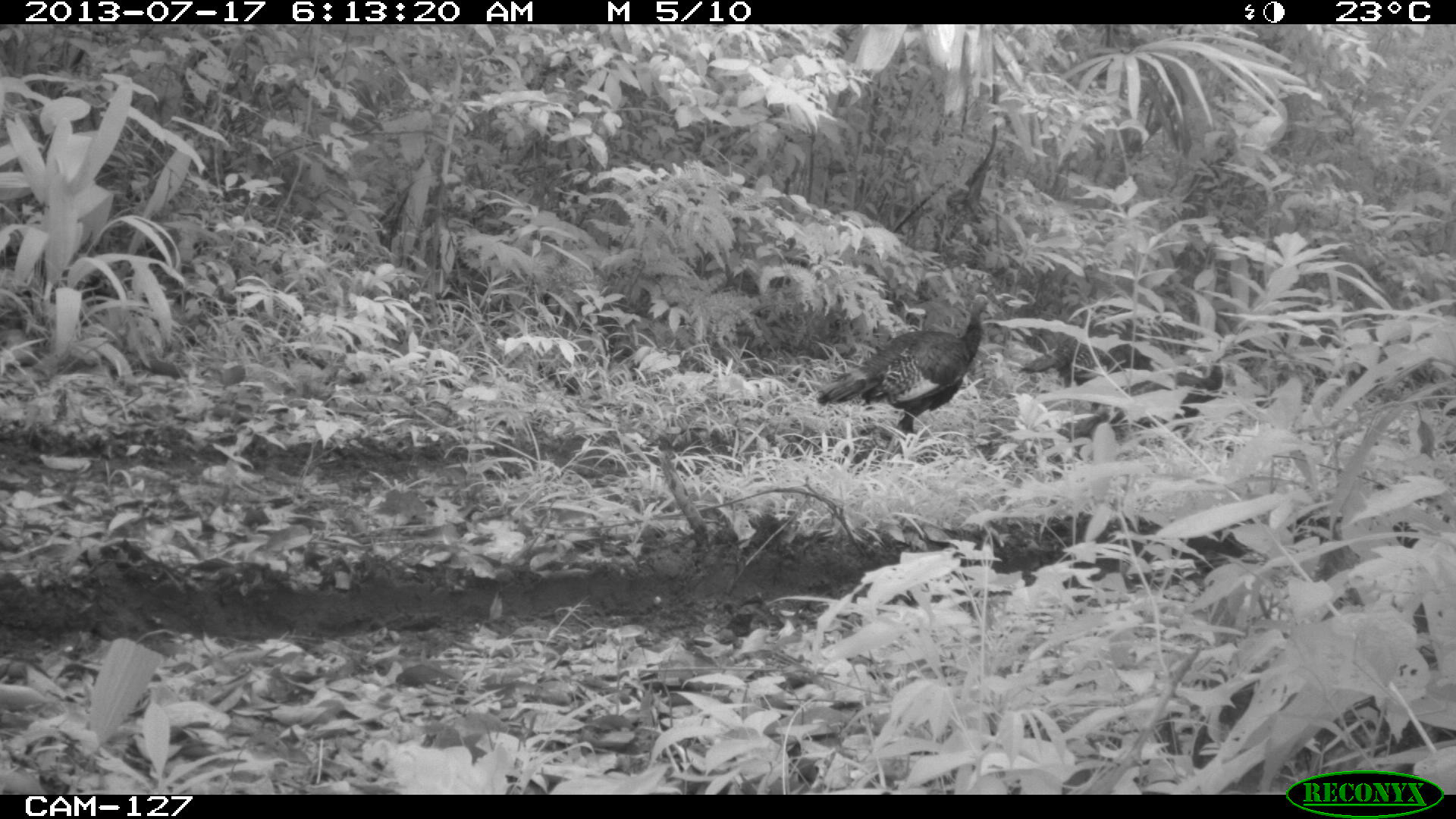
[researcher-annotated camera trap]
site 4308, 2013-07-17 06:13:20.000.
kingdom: Animalia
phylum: Chordata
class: Aves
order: Galliformes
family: Phasianidae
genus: Meleagris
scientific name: Meleagris ocellata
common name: ocellated turkey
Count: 3.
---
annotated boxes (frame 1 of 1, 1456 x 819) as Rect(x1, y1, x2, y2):
meleagris ocellata: Rect(814, 294, 997, 436); Rect(1054, 356, 1223, 443); Rect(1017, 304, 1155, 389)